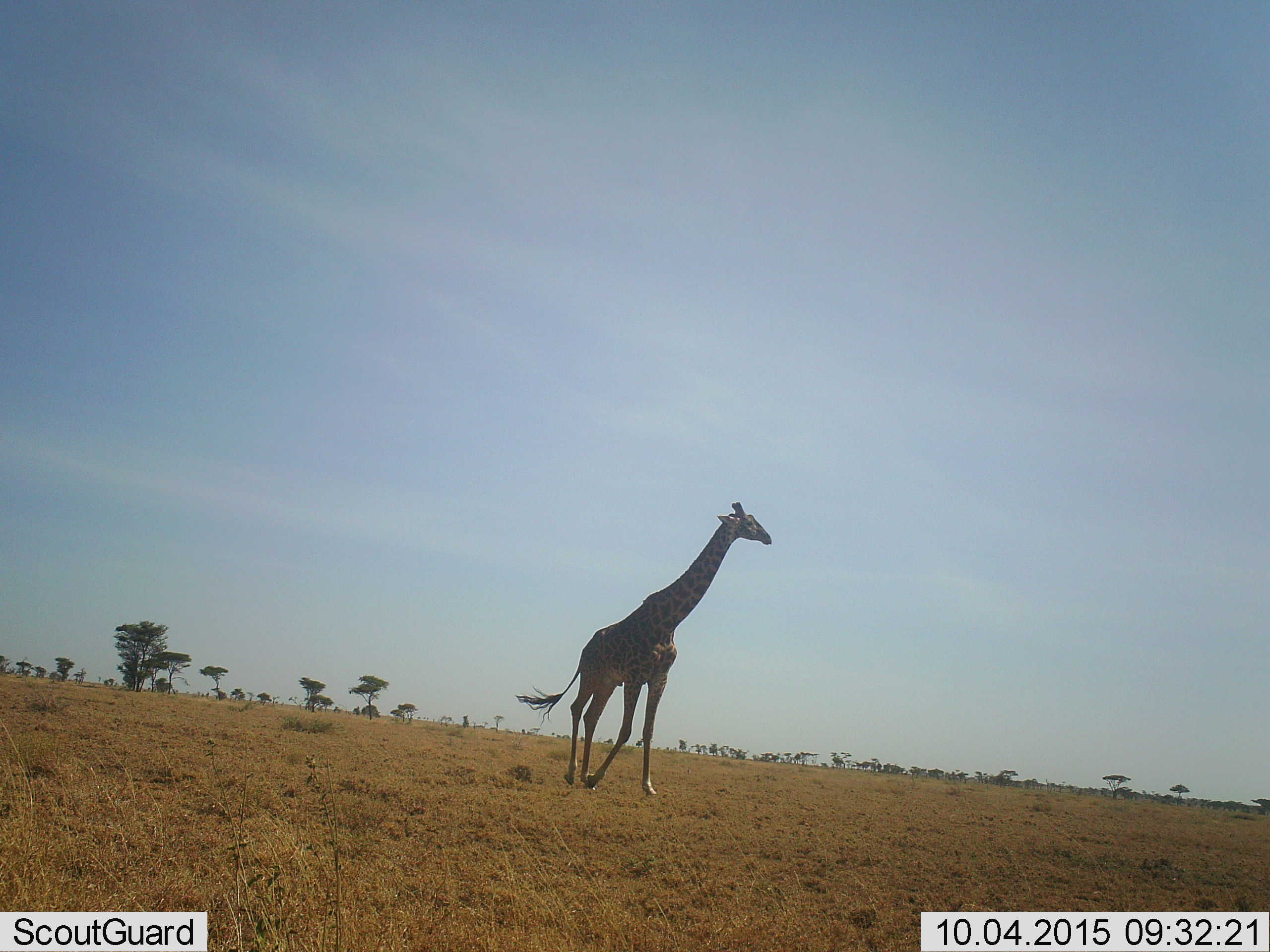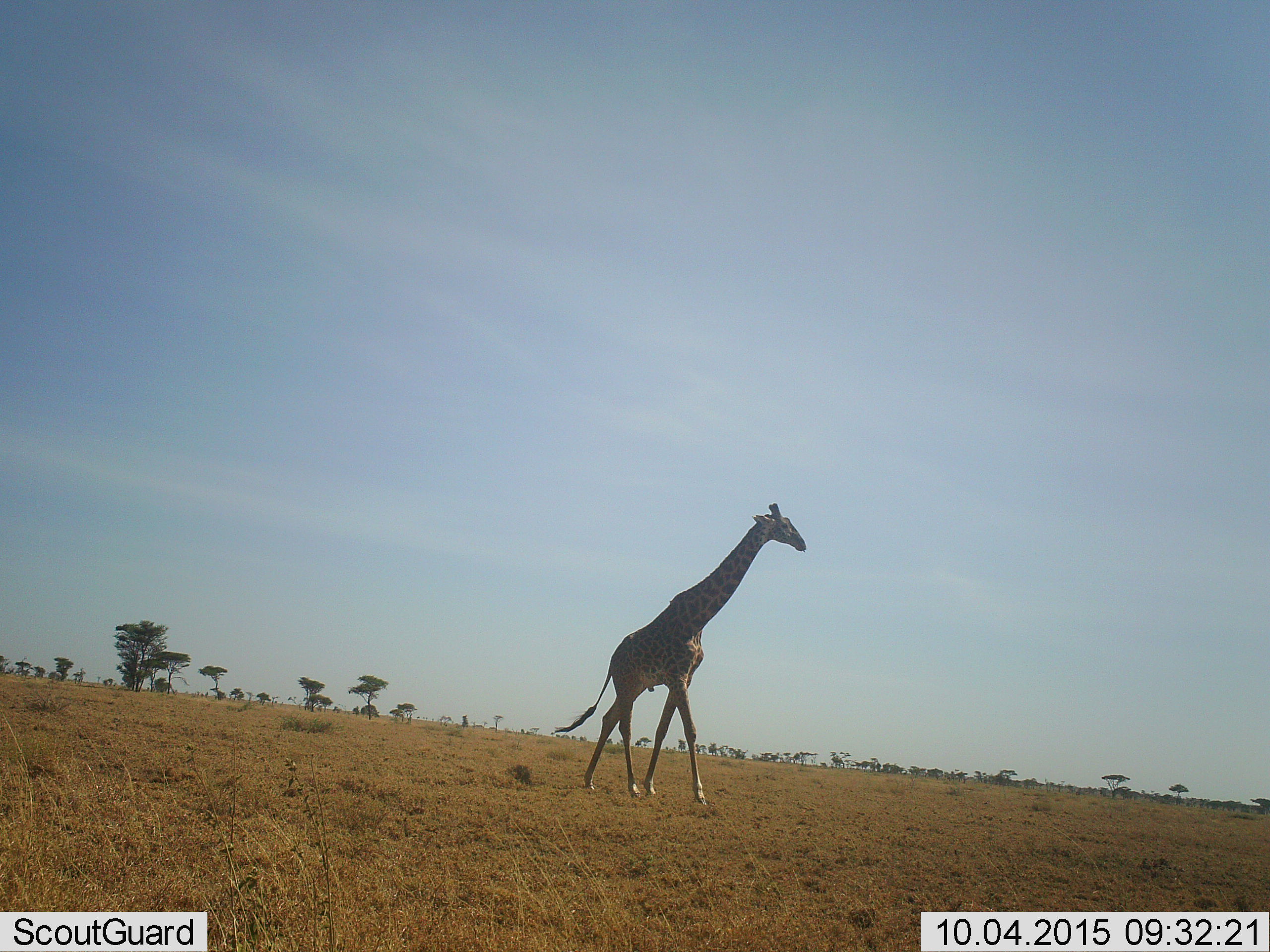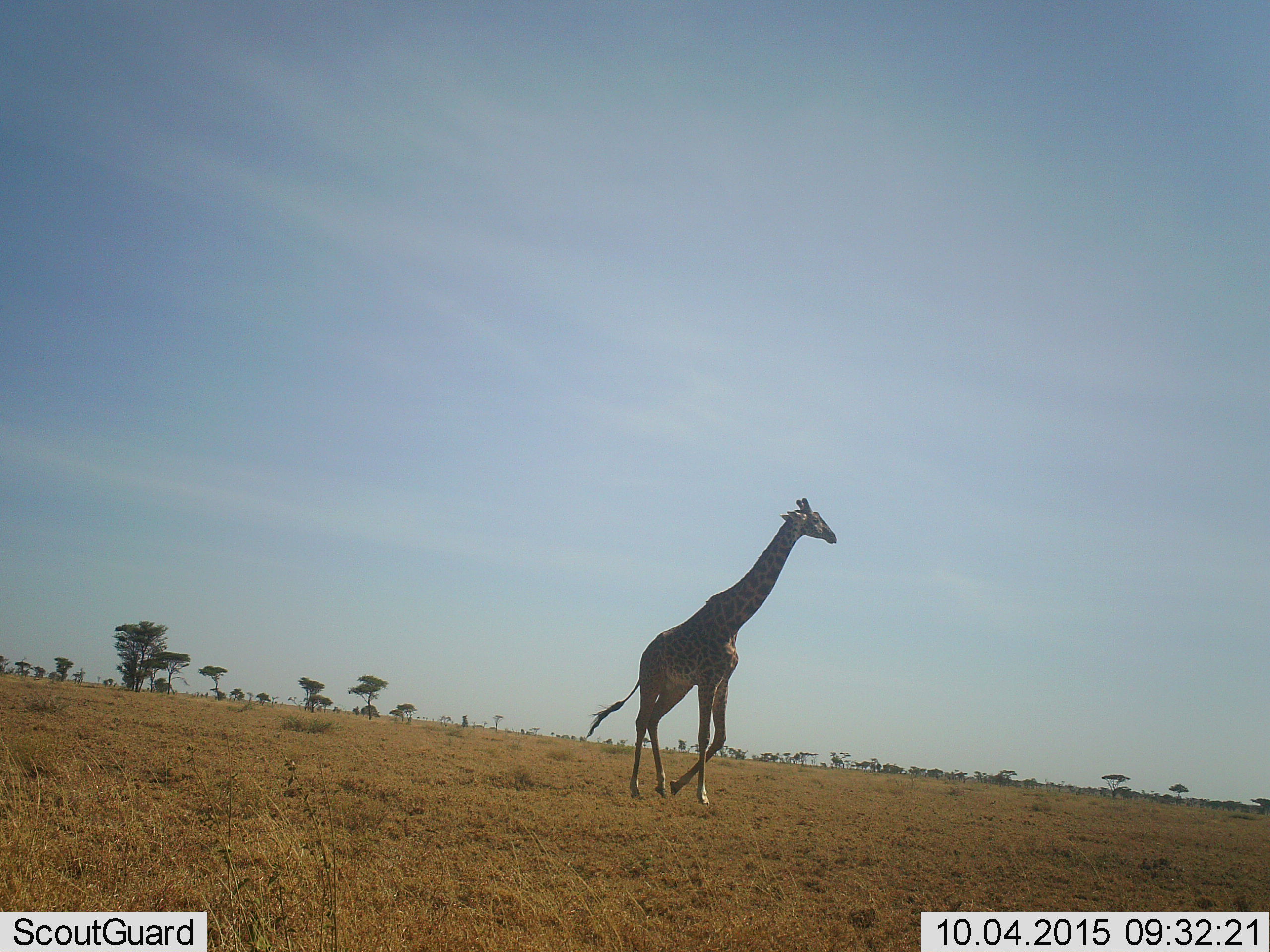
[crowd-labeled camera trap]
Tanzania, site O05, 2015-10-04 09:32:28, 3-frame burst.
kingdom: Animalia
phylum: Chordata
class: Mammalia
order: Artiodactyla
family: Giraffidae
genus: Giraffa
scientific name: Giraffa camelopardalis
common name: giraffe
Giraffe (Giraffa camelopardalis), count 1. Behavior (volunteer vote fractions): standing 0%, resting 0%, moving 100%, interacting 0%. Young present (vote fraction): 0%. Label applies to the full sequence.